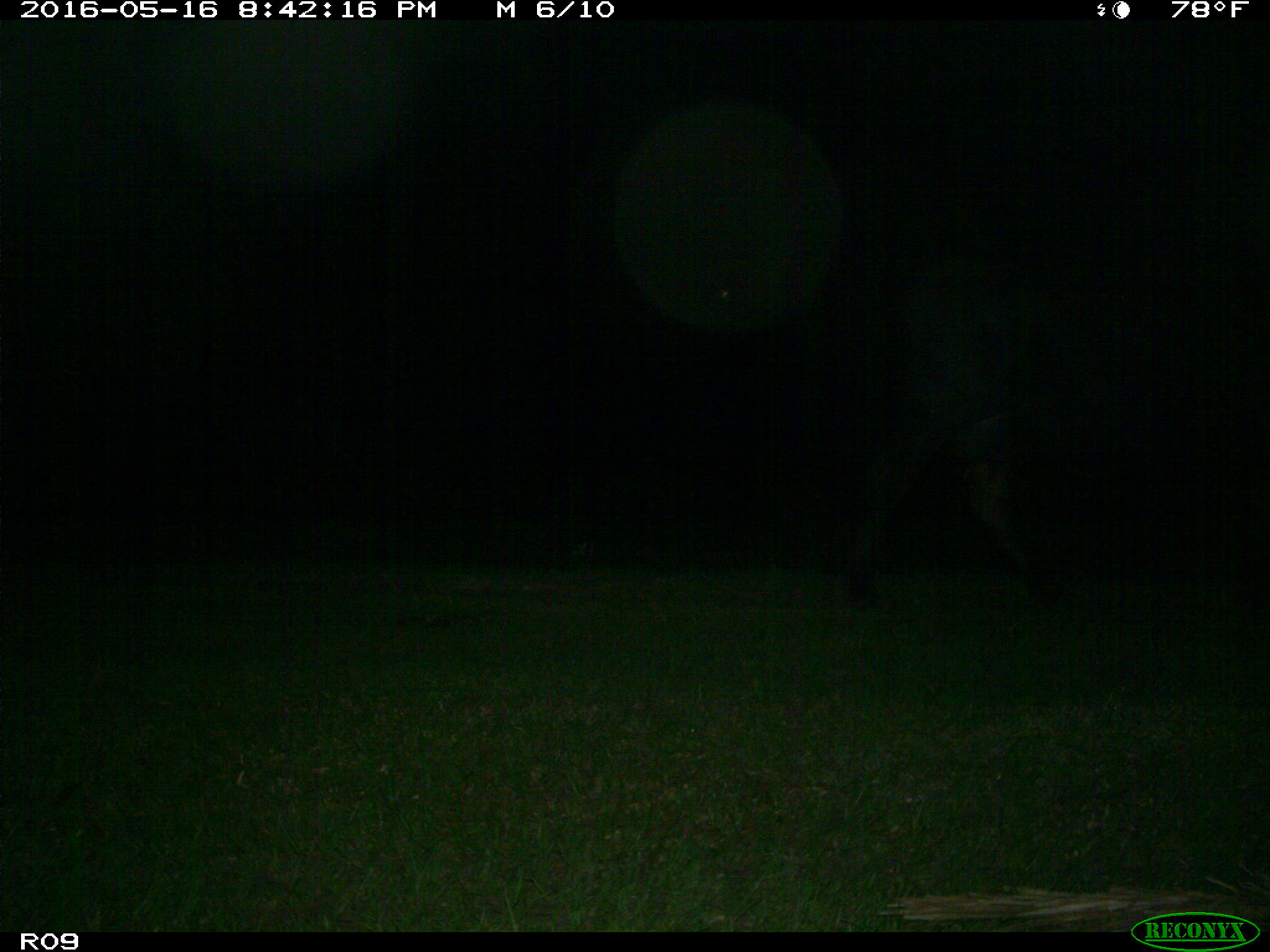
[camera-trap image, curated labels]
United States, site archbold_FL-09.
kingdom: Animalia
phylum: Chordata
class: Mammalia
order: Artiodactyla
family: Bovidae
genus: Bos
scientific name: Bos taurus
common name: domestic cow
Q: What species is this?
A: Bos taurus (domestic cow).